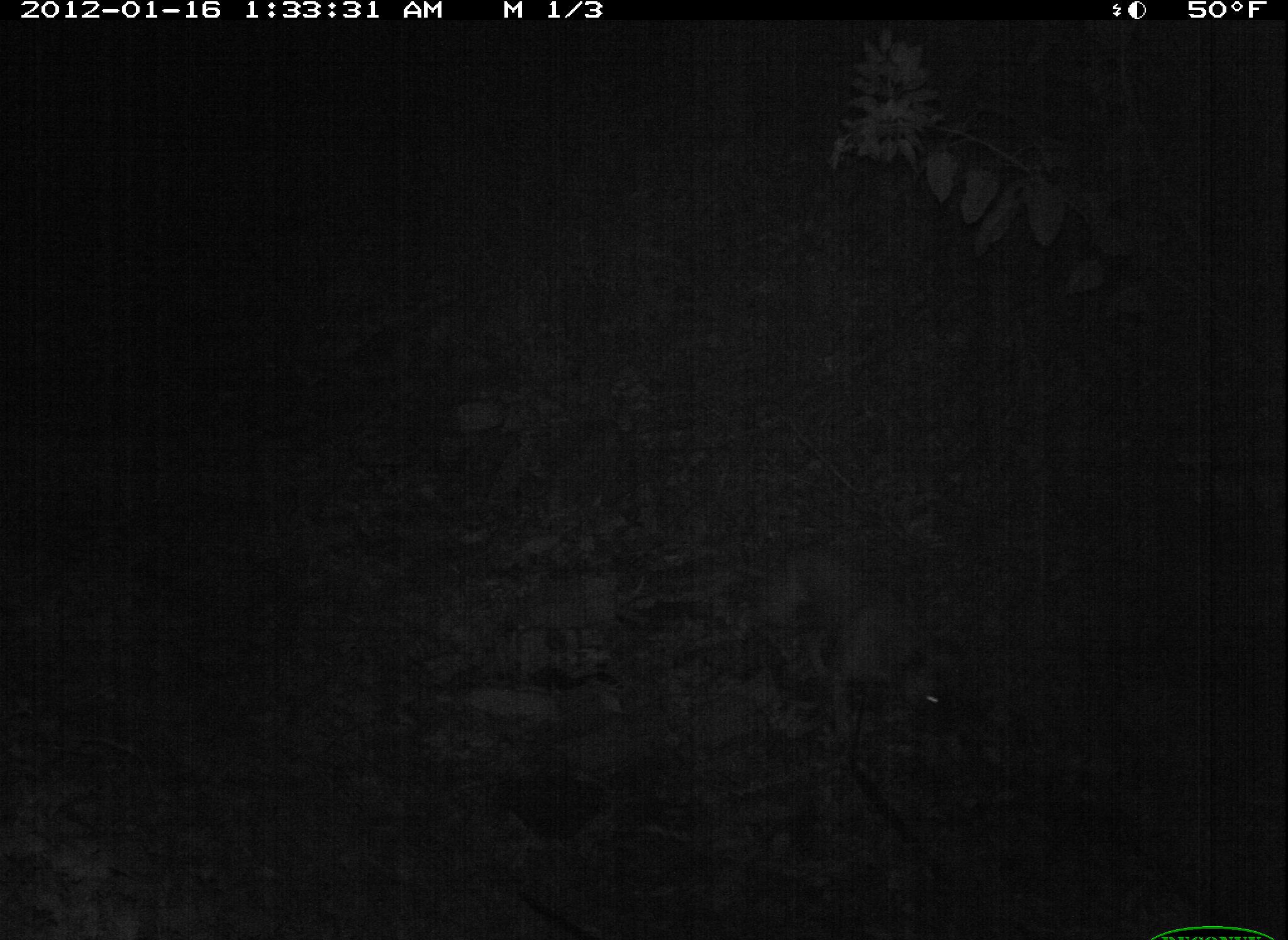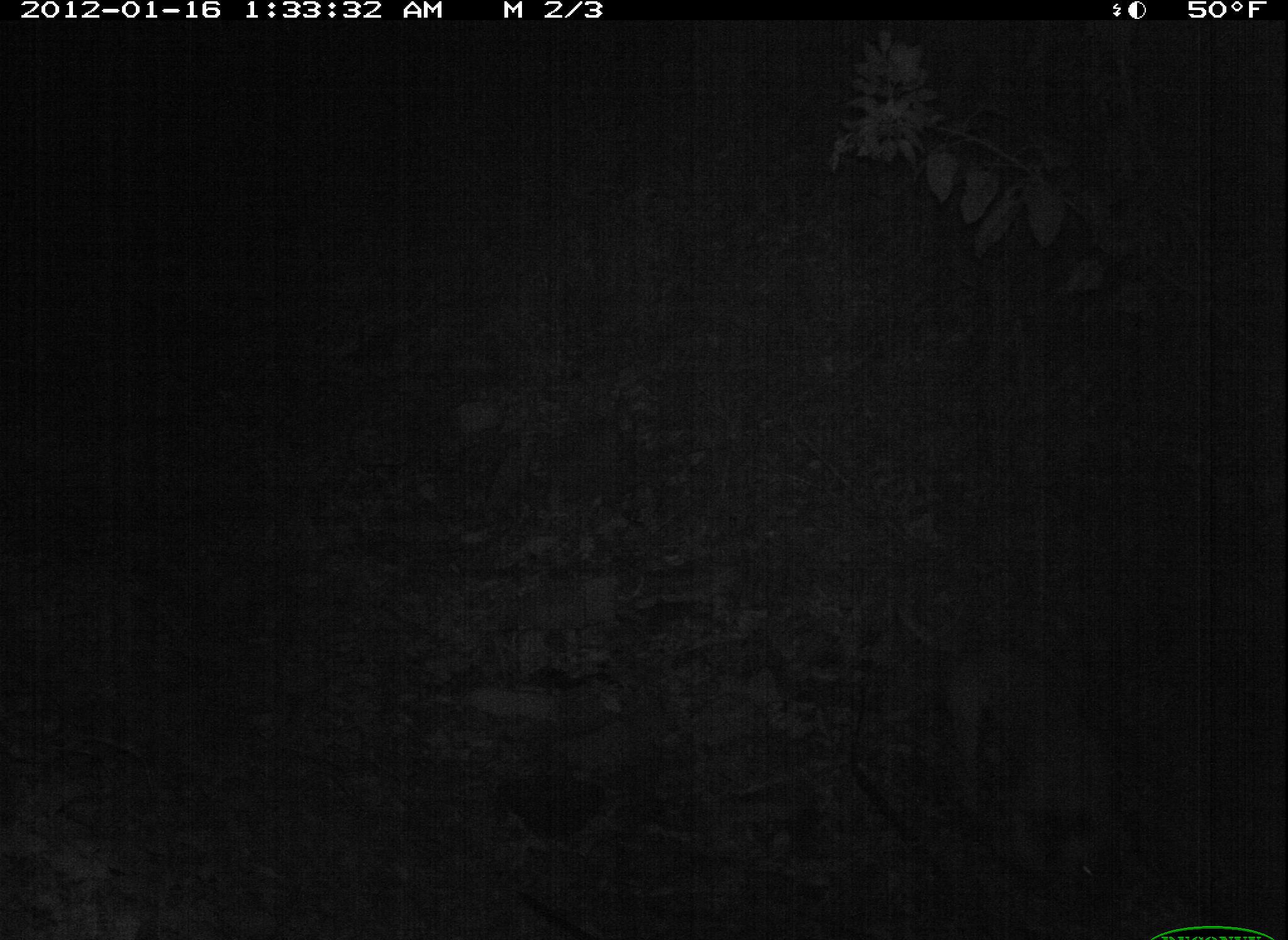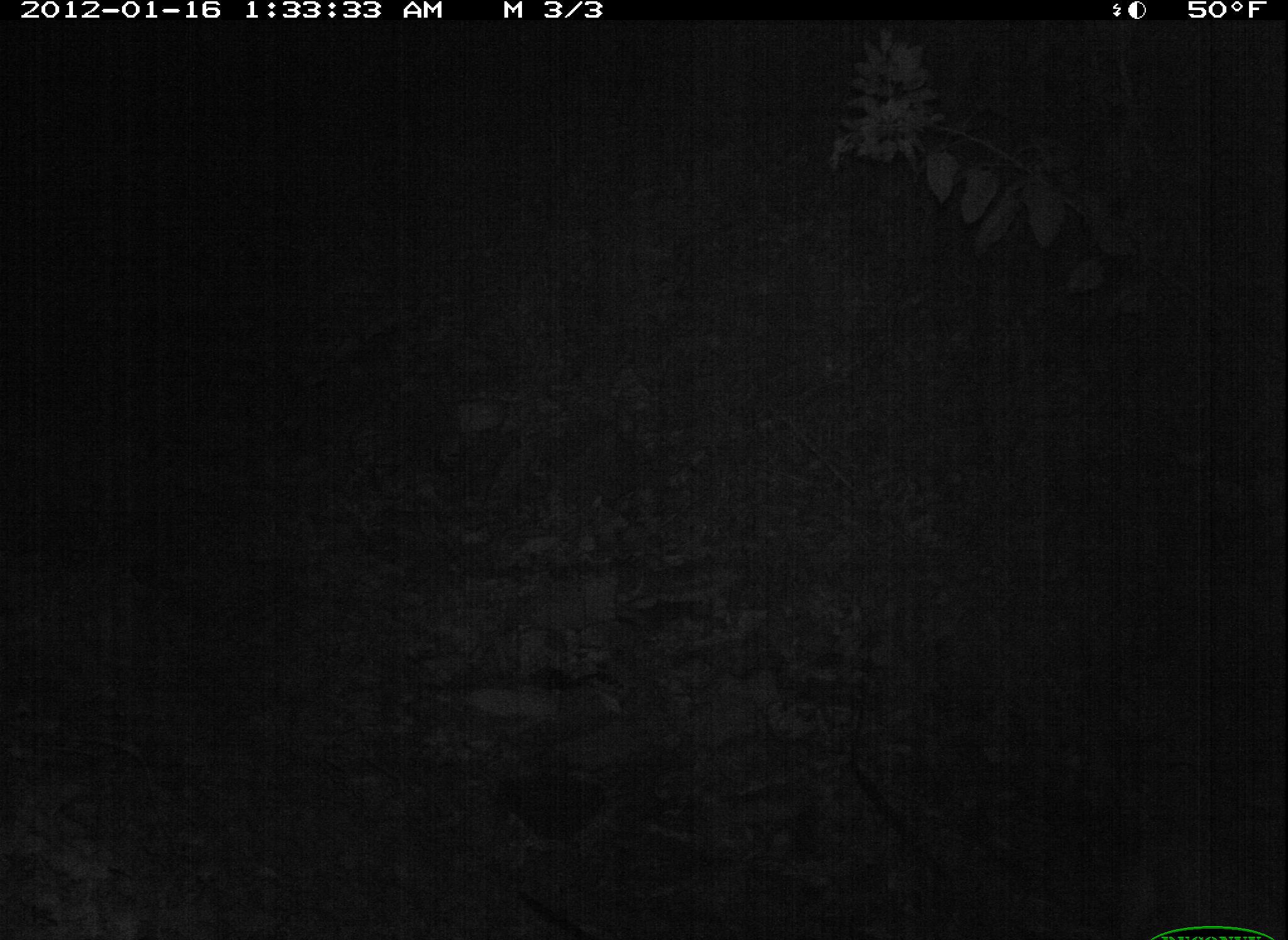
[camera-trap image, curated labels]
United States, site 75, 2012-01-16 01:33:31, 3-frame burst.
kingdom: Animalia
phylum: Chordata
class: Mammalia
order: Carnivora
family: Canidae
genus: Canis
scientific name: Canis familiaris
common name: domestic dog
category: dog